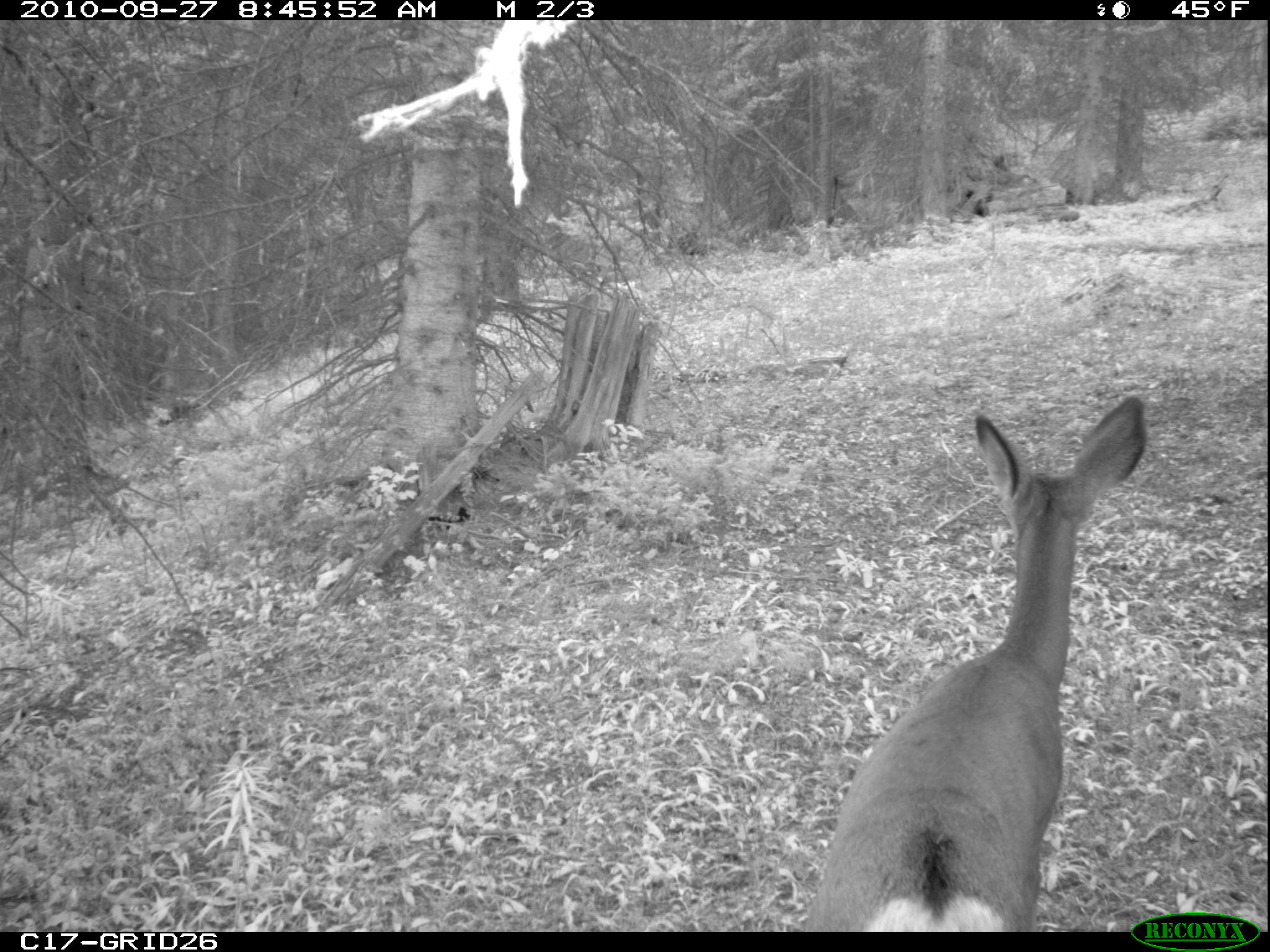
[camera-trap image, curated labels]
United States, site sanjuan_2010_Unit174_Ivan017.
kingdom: Animalia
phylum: Chordata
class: Mammalia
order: Artiodactyla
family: Cervidae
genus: Odocoileus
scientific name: Odocoileus hemionus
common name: mule deer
Odocoileus hemionus (mule deer).